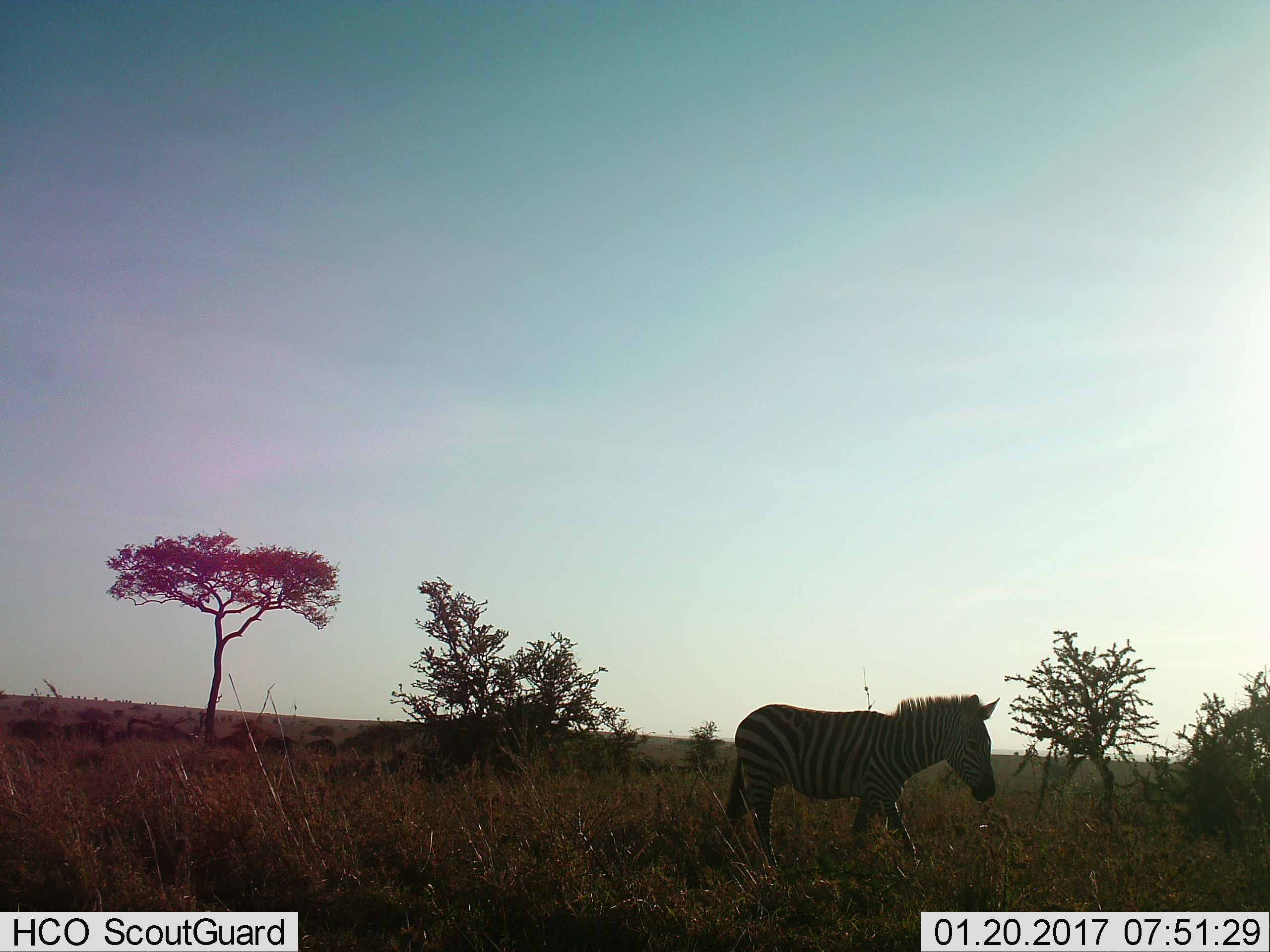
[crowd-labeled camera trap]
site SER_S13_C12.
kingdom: Animalia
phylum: Chordata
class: Mammalia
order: Perissodactyla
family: Equidae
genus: Equus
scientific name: Equus quagga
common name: plains zebra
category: zebraplains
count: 1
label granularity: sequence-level